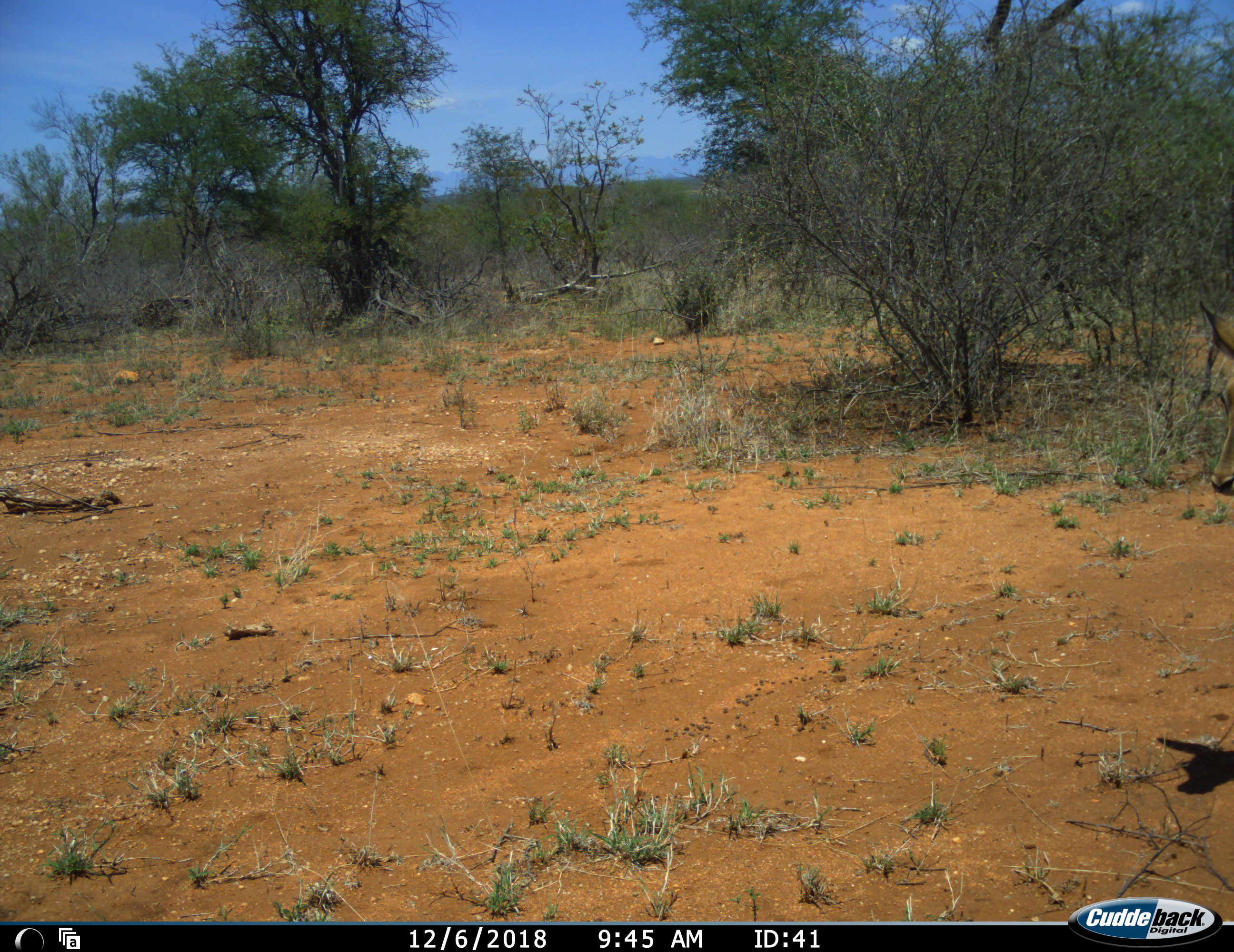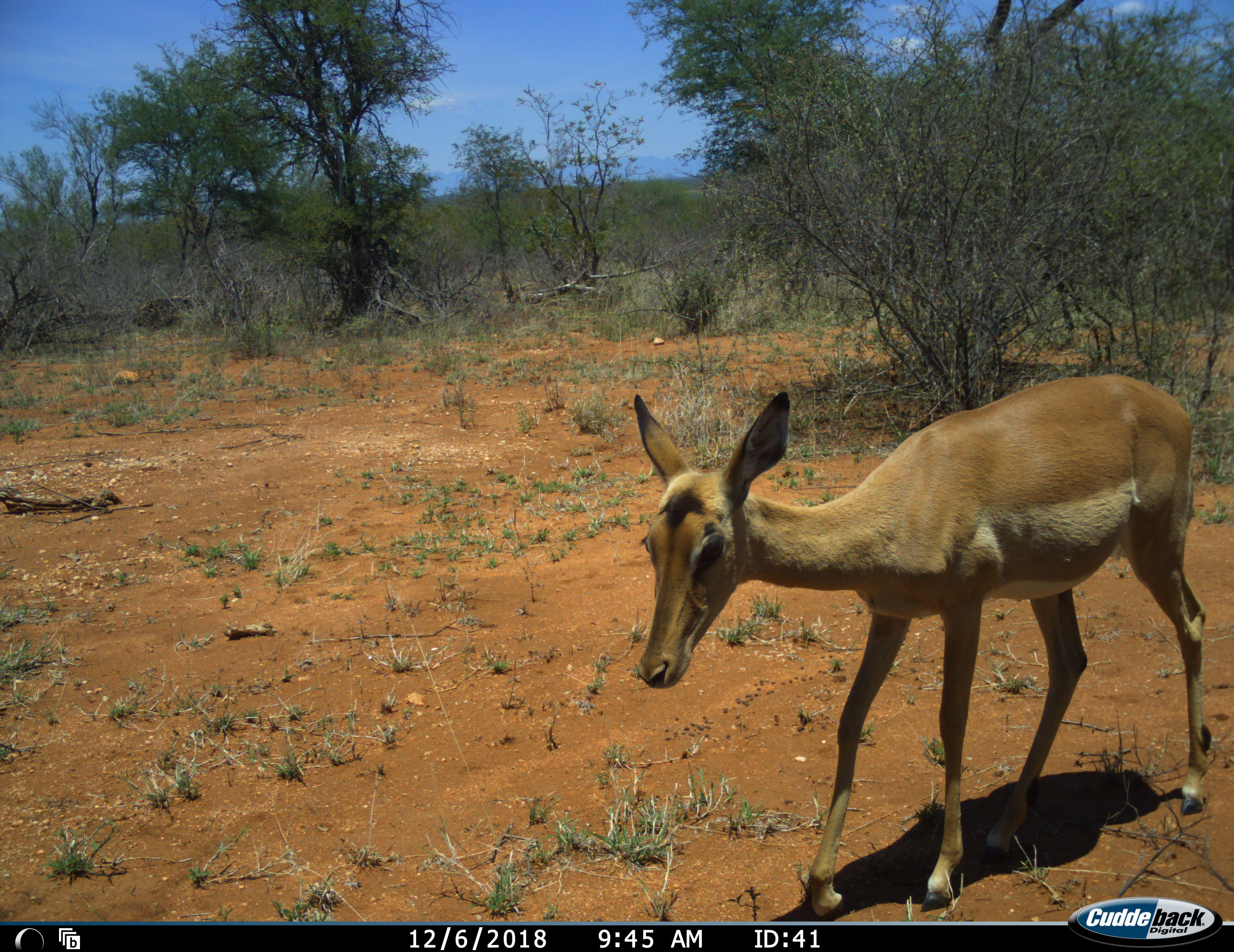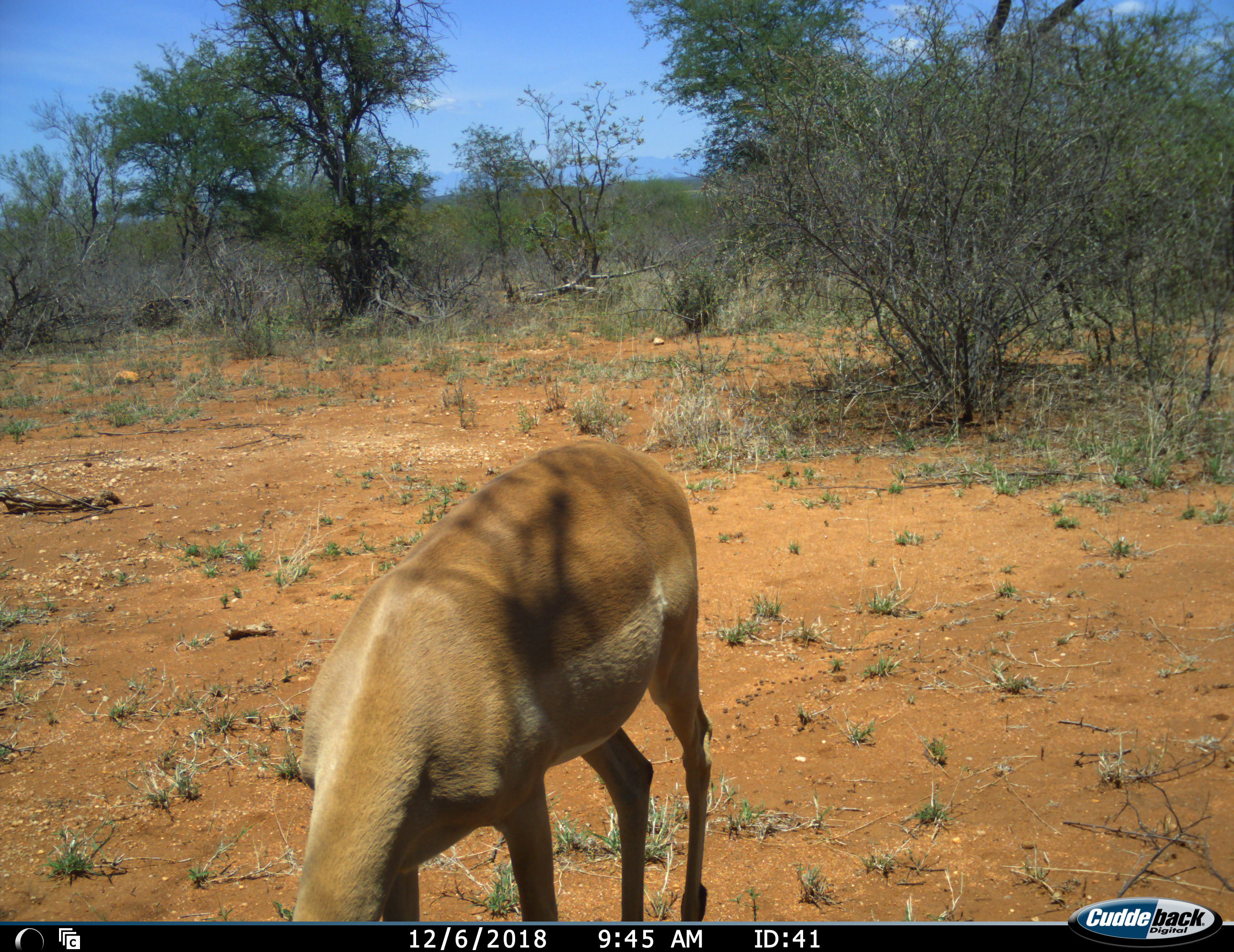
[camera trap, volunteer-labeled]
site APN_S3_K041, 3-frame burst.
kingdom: Animalia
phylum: Chordata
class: Mammalia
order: Artiodactyla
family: Bovidae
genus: Aepyceros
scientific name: Aepyceros melampus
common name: impala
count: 1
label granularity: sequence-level